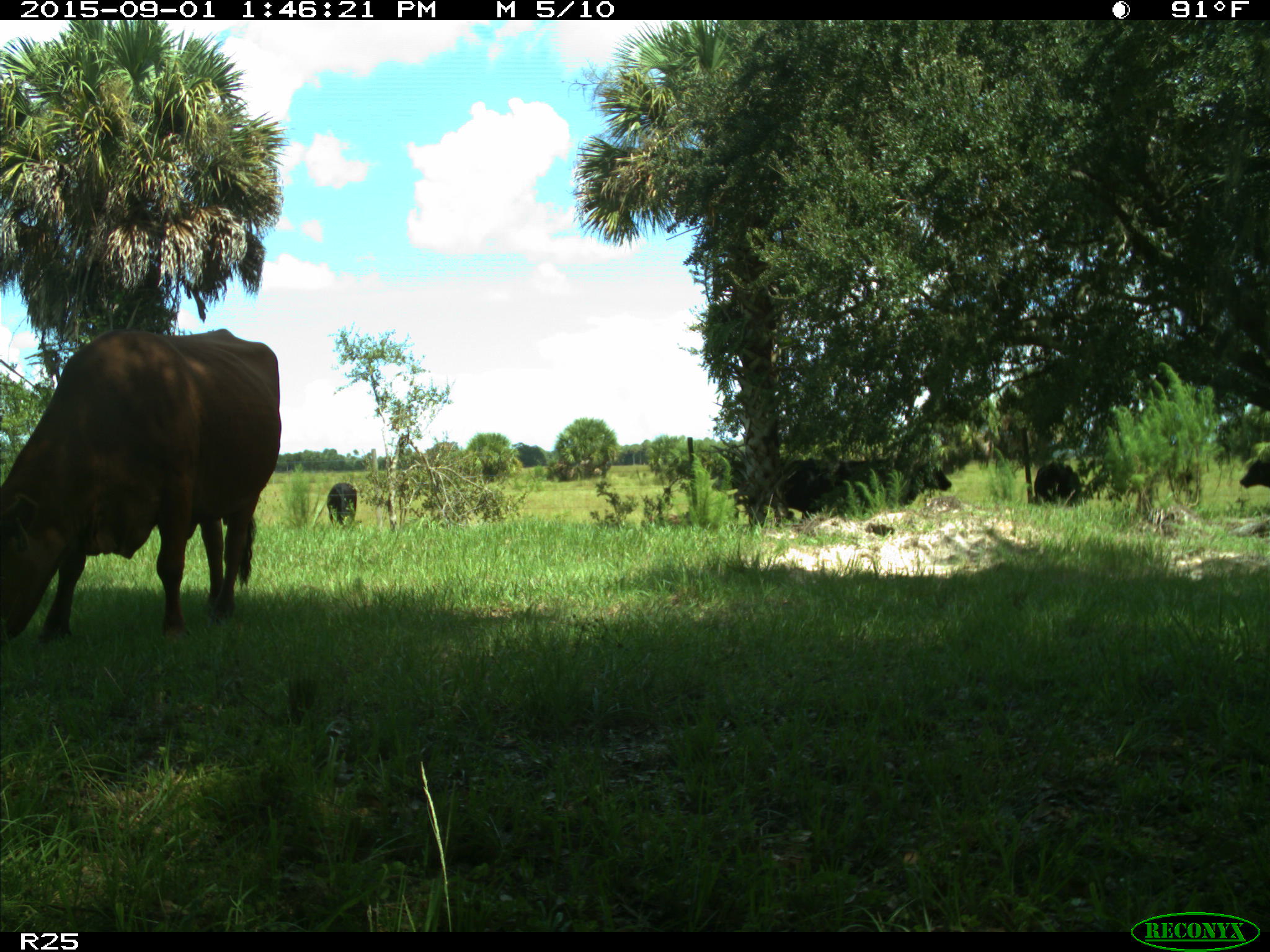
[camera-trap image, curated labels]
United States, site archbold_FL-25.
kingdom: Animalia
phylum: Chordata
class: Mammalia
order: Artiodactyla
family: Bovidae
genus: Bos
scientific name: Bos taurus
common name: domestic cow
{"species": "Bos taurus (domestic cow)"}